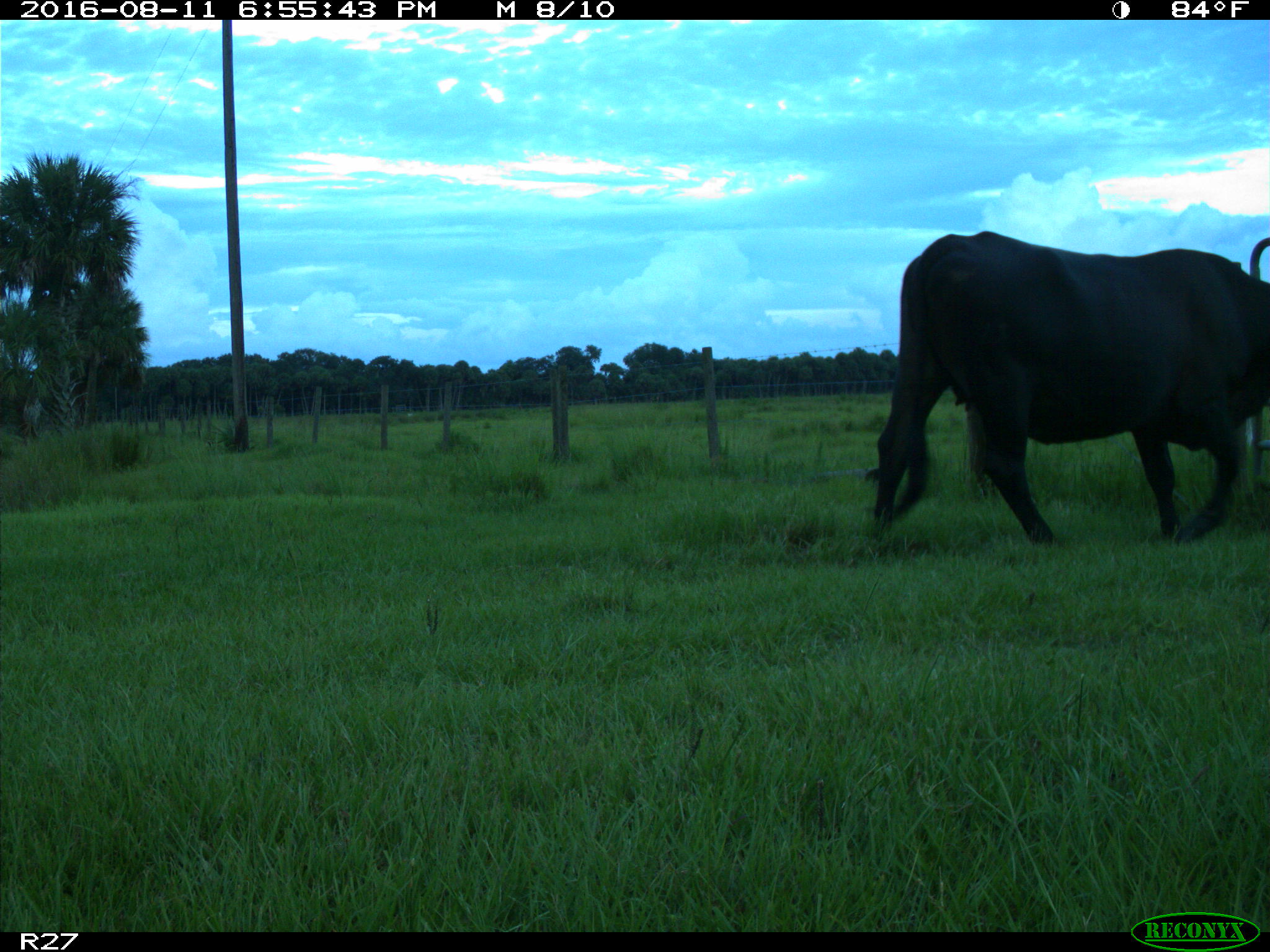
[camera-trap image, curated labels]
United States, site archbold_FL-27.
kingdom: Animalia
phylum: Chordata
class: Mammalia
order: Artiodactyla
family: Bovidae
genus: Bos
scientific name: Bos taurus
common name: domestic cow